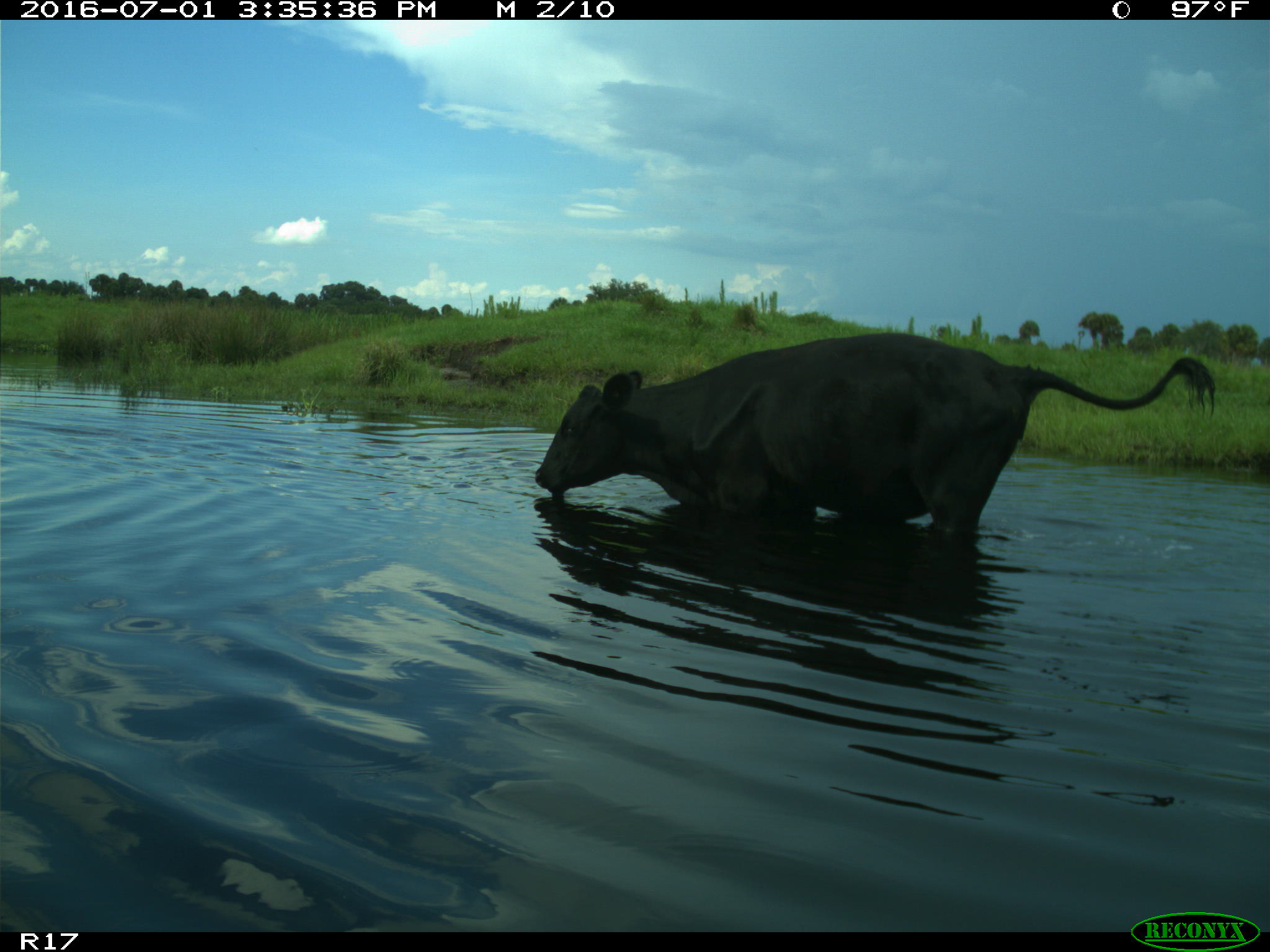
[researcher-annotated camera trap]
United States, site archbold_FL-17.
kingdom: Animalia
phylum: Chordata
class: Mammalia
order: Artiodactyla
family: Bovidae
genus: Bos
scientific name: Bos taurus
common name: domestic cow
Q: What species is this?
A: Bos taurus (domestic cow).